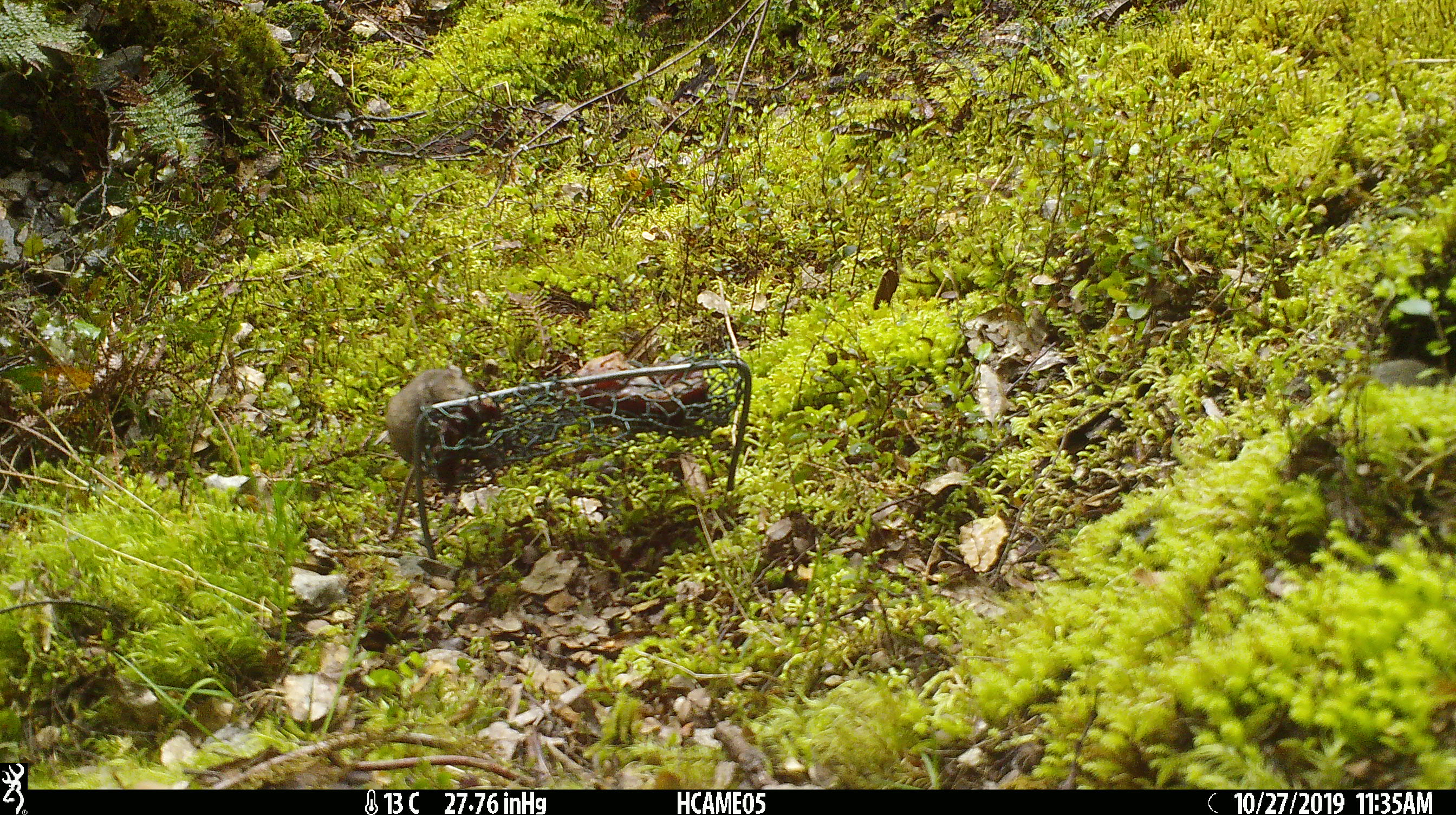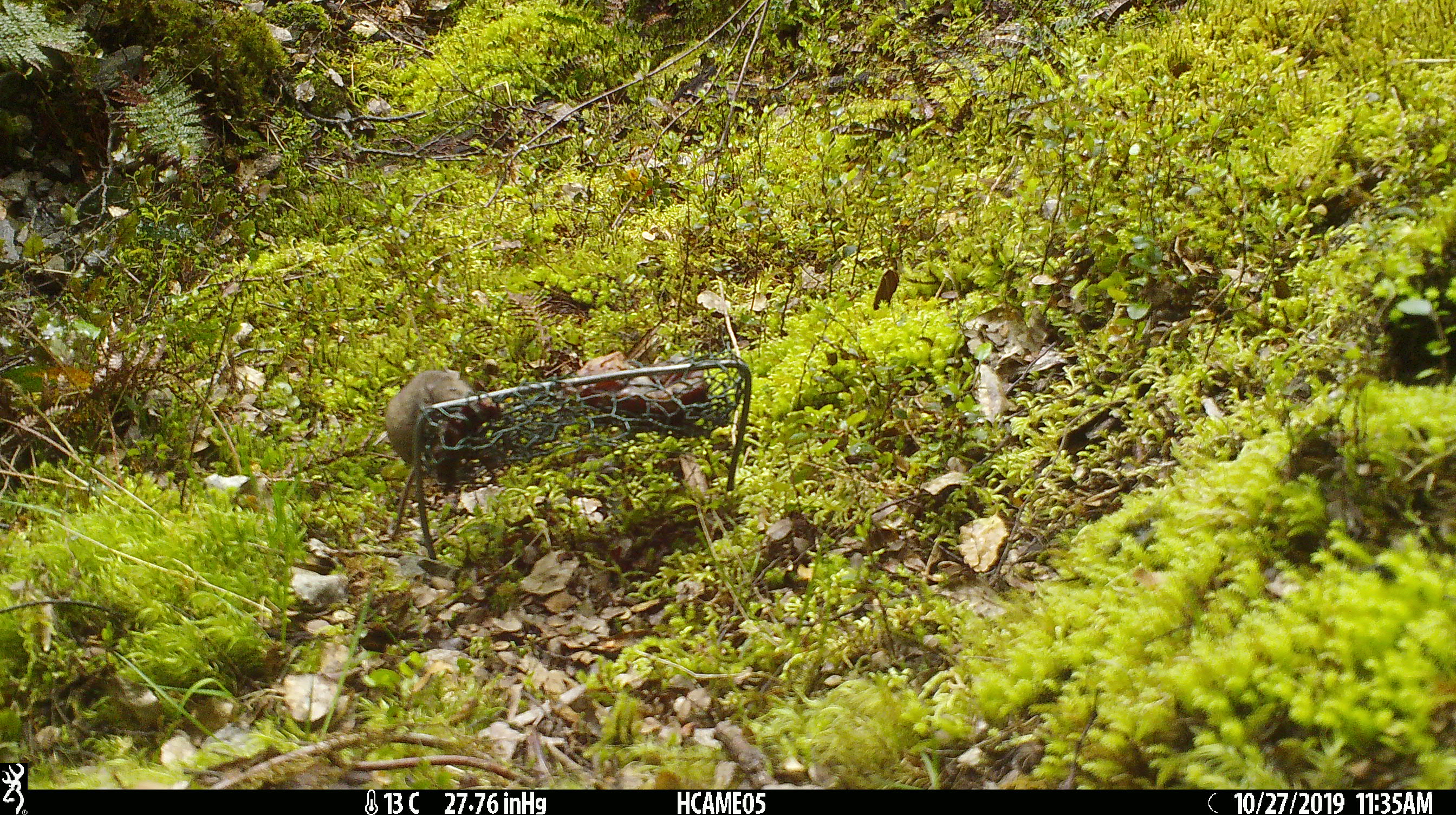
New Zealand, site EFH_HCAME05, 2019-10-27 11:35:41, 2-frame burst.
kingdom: Animalia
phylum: Chordata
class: Mammalia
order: Rodentia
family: Muridae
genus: Mus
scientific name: Mus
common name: mouse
Mouse (Mus).